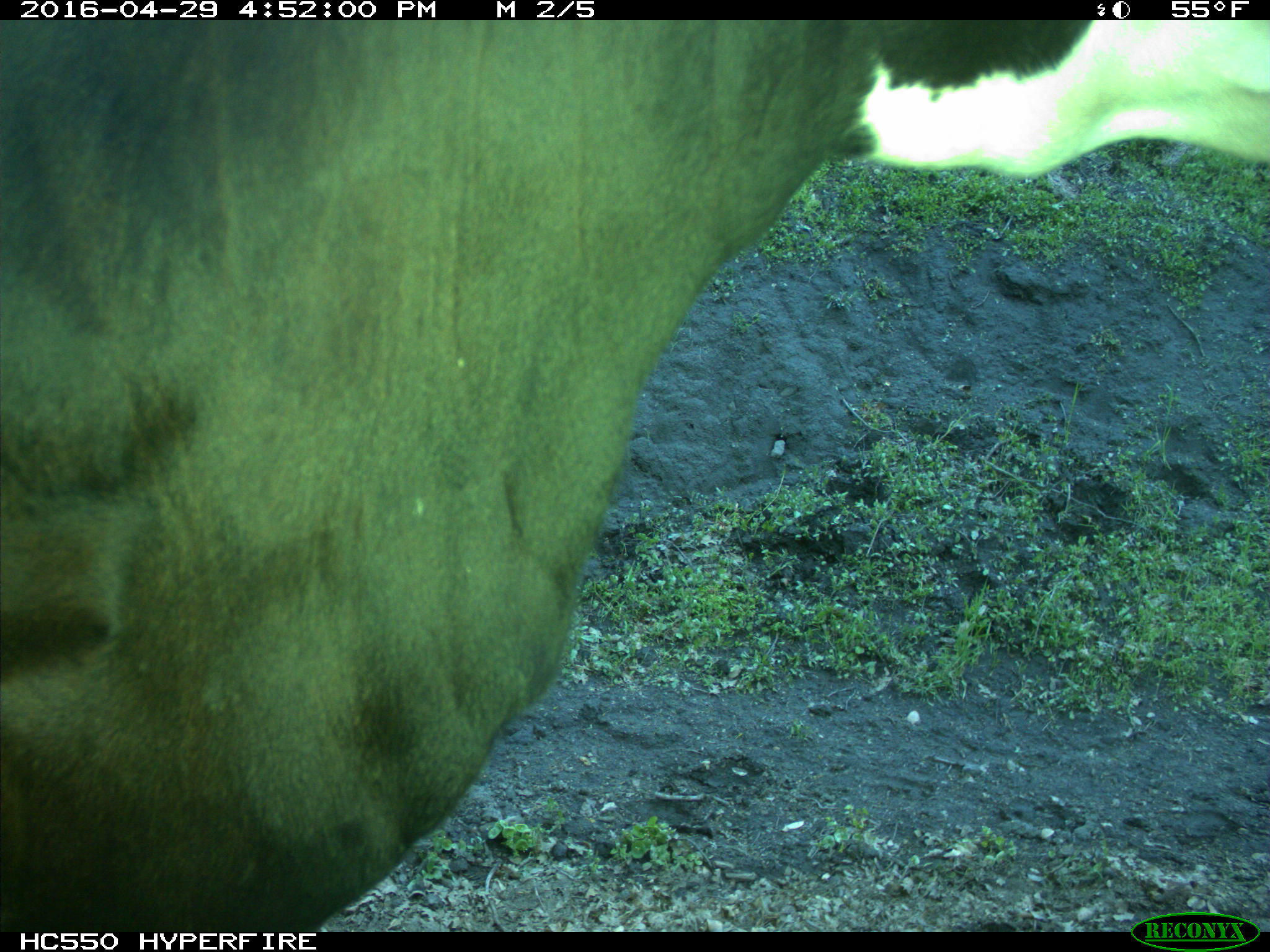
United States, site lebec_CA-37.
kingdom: Animalia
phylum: Chordata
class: Mammalia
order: Artiodactyla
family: Bovidae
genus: Bos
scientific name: Bos taurus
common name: domestic cow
Bos taurus (domestic cow).